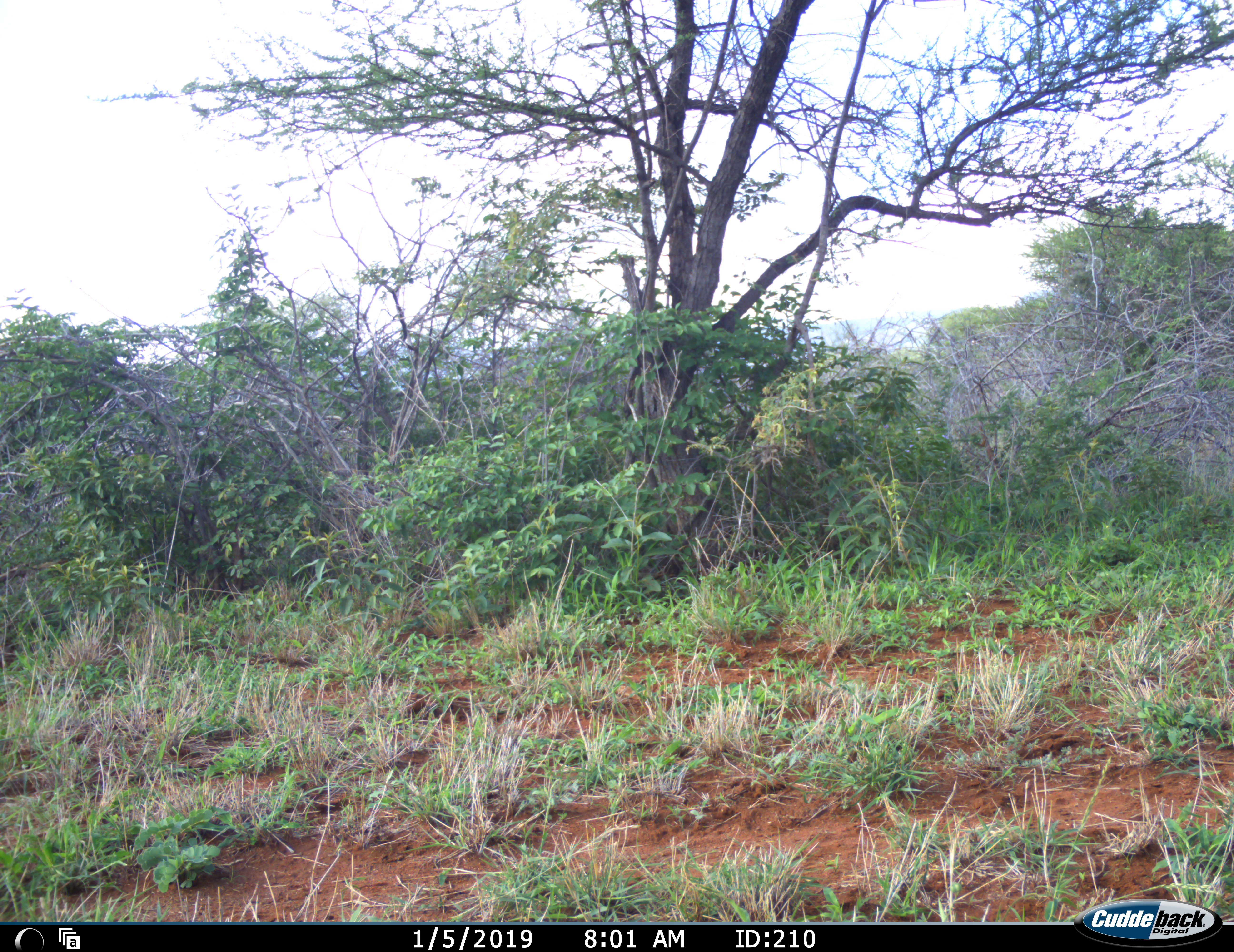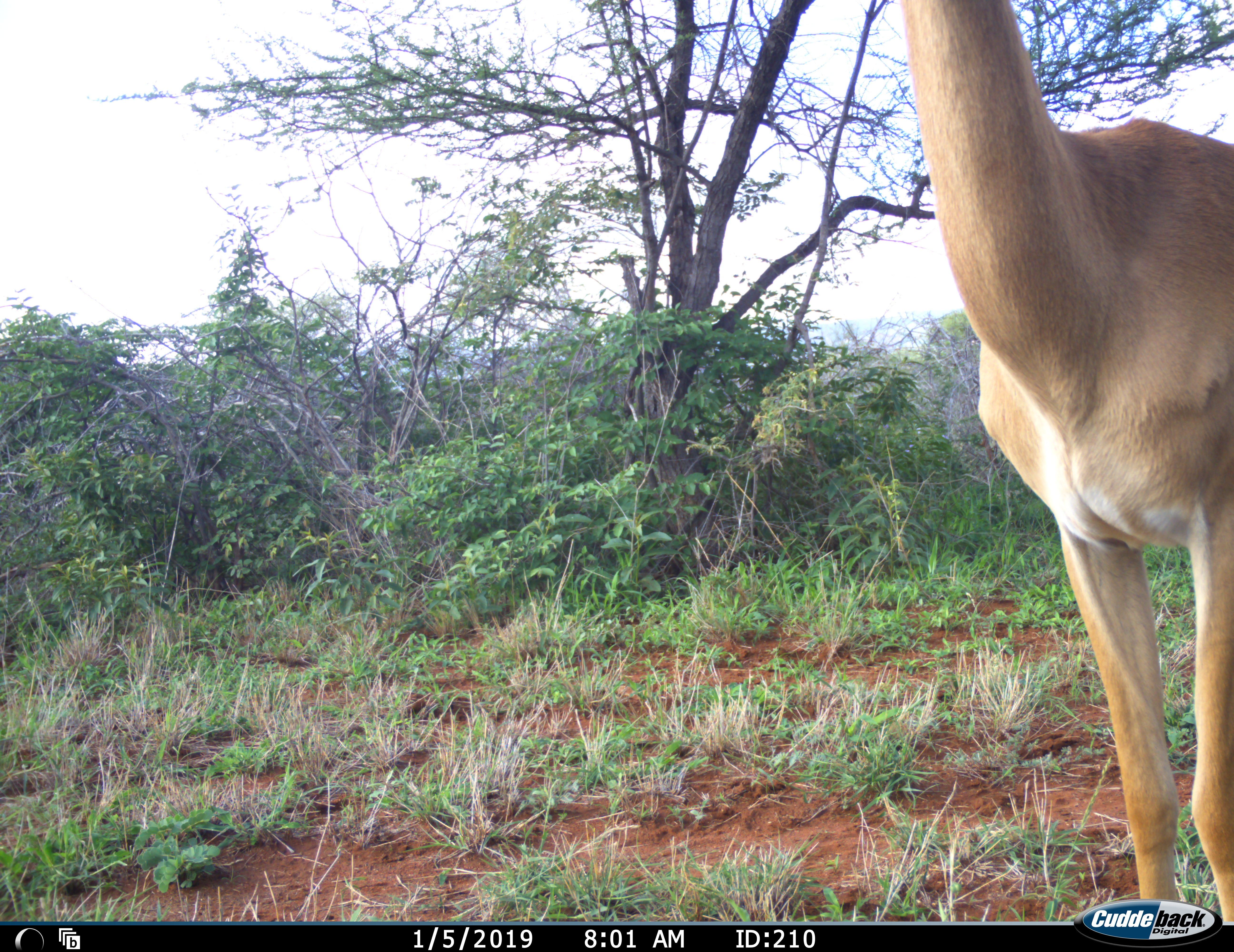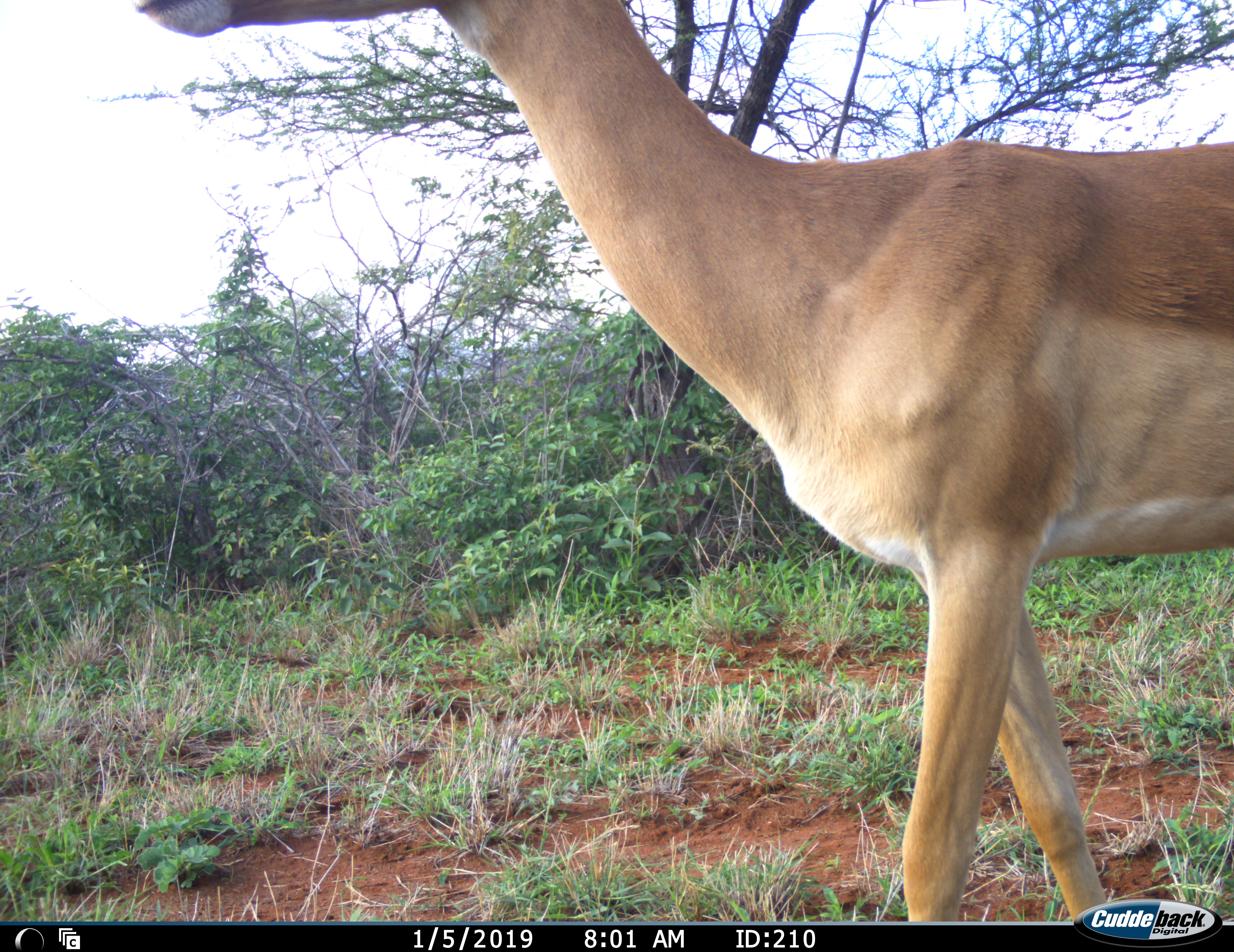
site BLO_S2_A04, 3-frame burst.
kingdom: Animalia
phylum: Chordata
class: Mammalia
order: Artiodactyla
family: Bovidae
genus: Aepyceros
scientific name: Aepyceros melampus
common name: impala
Impala (Aepyceros melampus), count 1. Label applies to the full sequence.